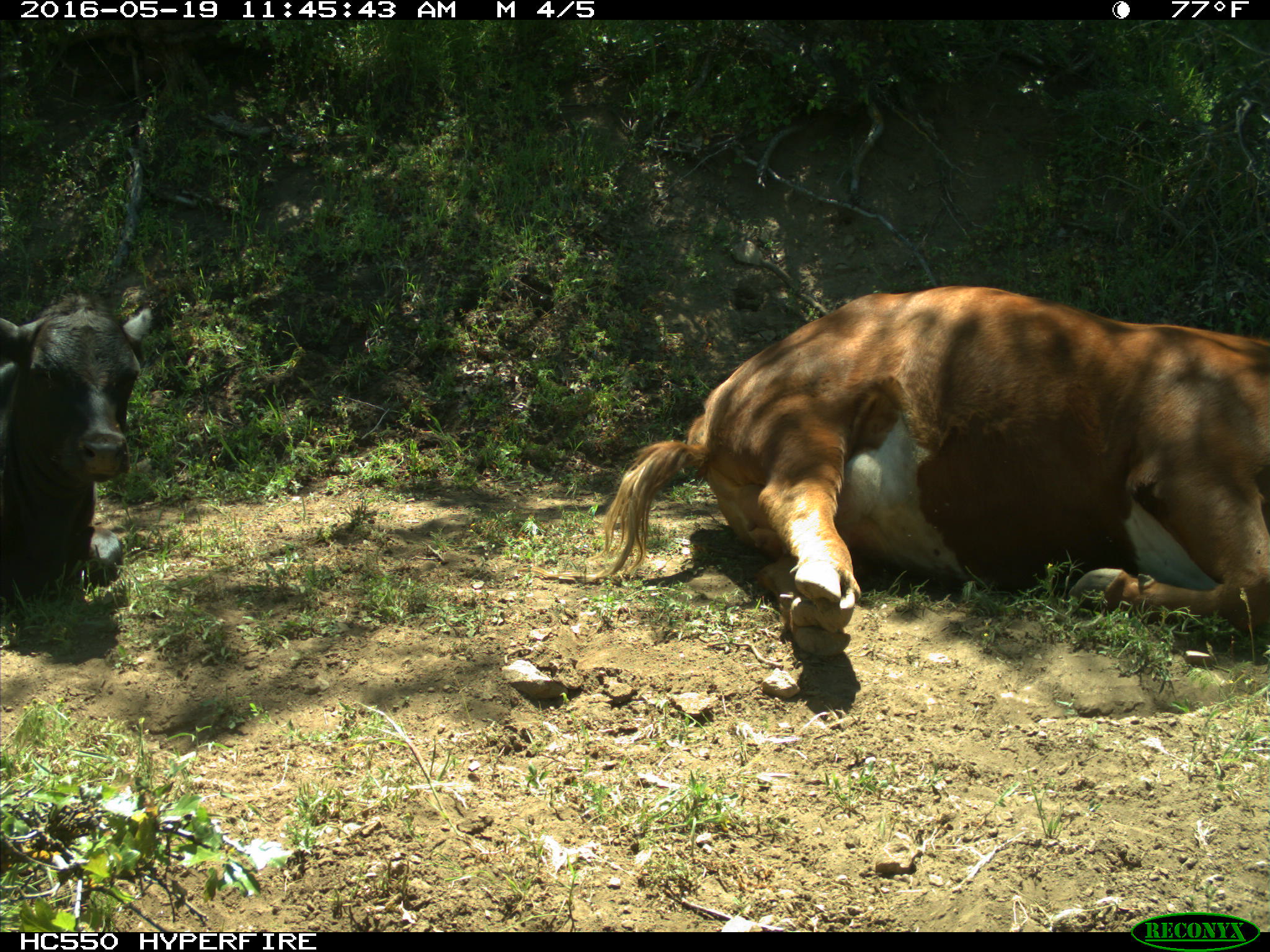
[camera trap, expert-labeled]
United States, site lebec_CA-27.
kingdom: Animalia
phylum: Chordata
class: Mammalia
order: Artiodactyla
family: Bovidae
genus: Bos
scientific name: Bos taurus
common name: domestic cow